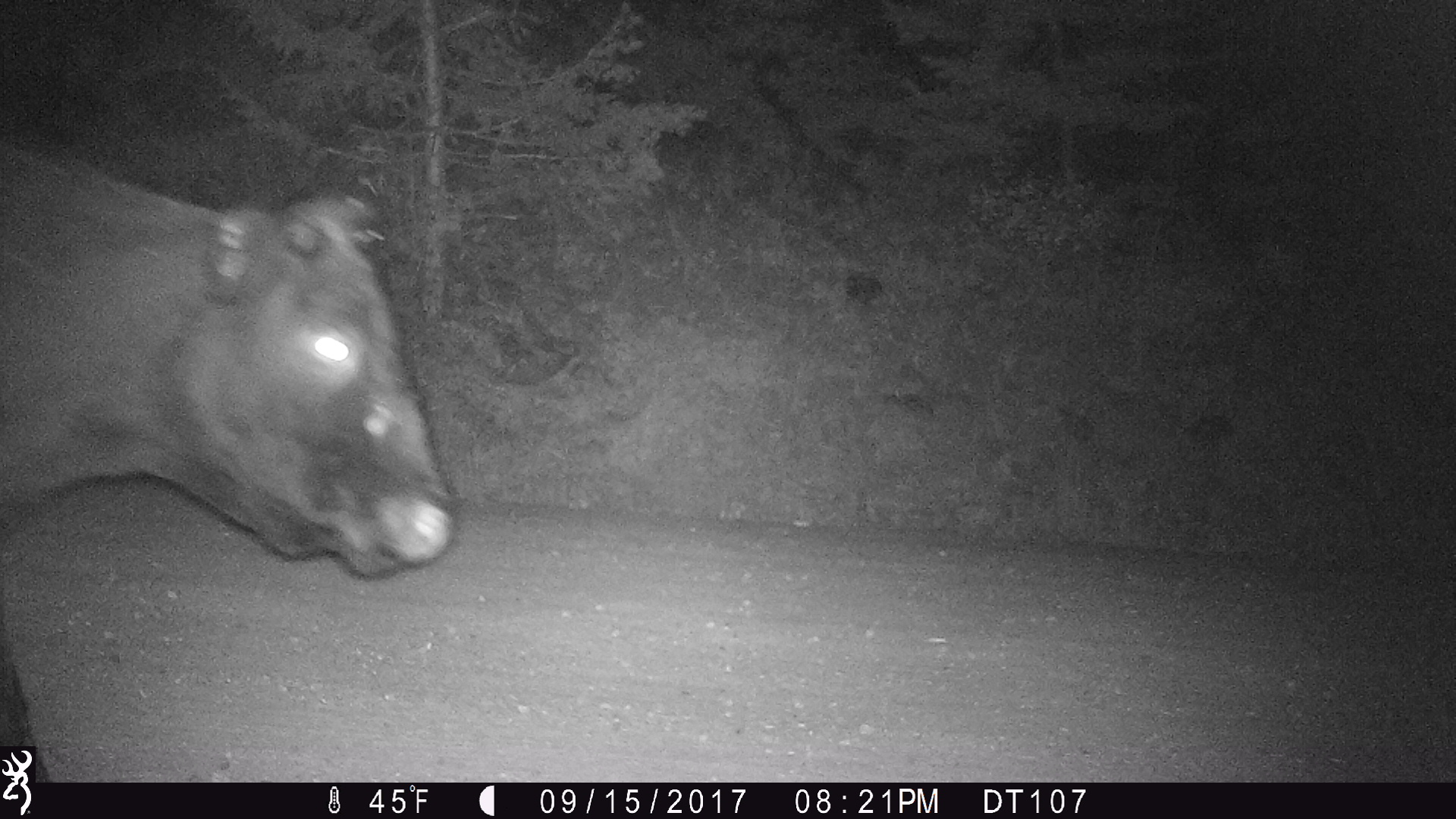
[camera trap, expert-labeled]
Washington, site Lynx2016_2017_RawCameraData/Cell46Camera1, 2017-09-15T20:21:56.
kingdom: Animalia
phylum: Chordata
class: Mammalia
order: Artiodactyla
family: Bovidae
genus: Bos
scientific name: Bos taurus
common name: domestic cattle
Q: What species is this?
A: Domestic cattle (Bos taurus).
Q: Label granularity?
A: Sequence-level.